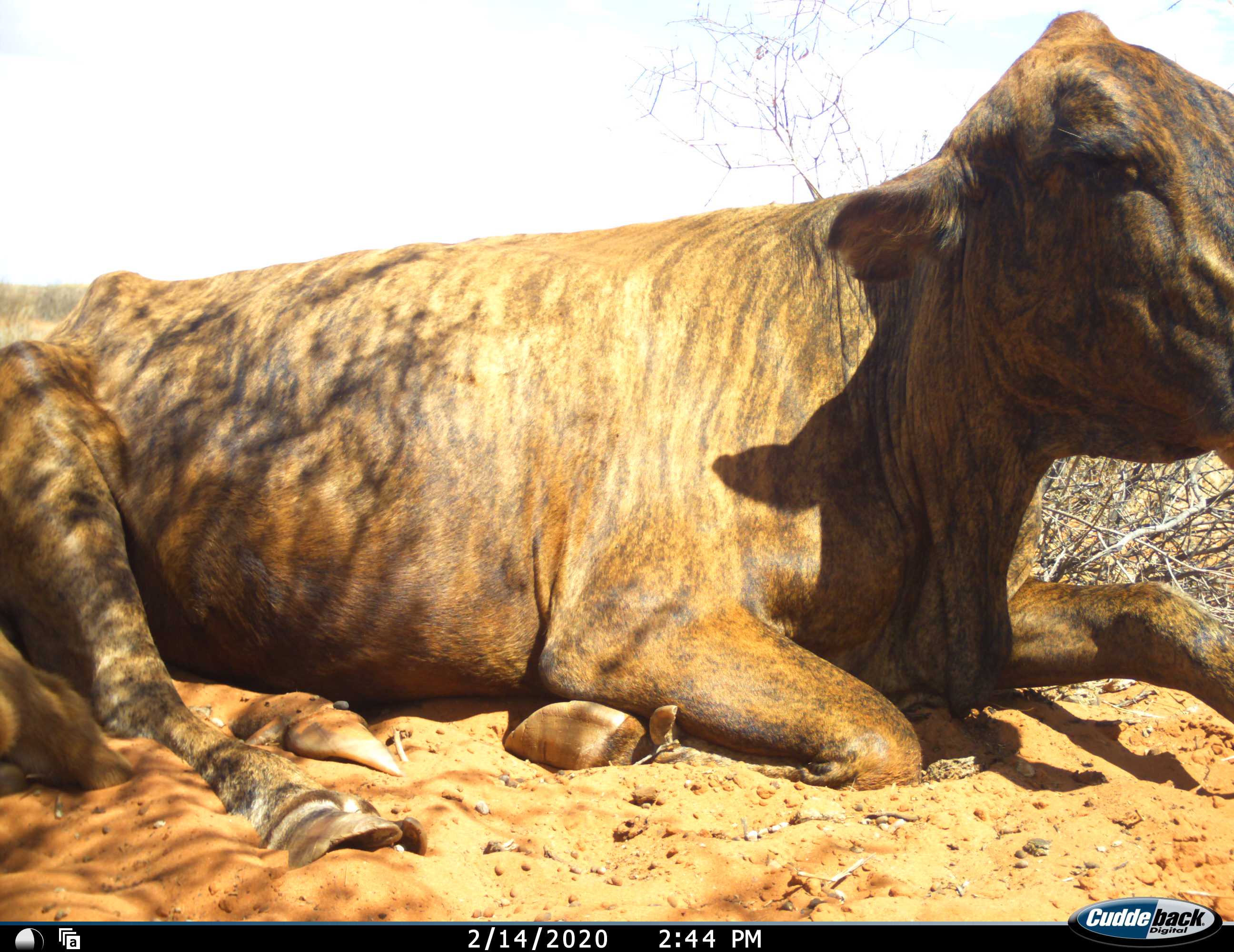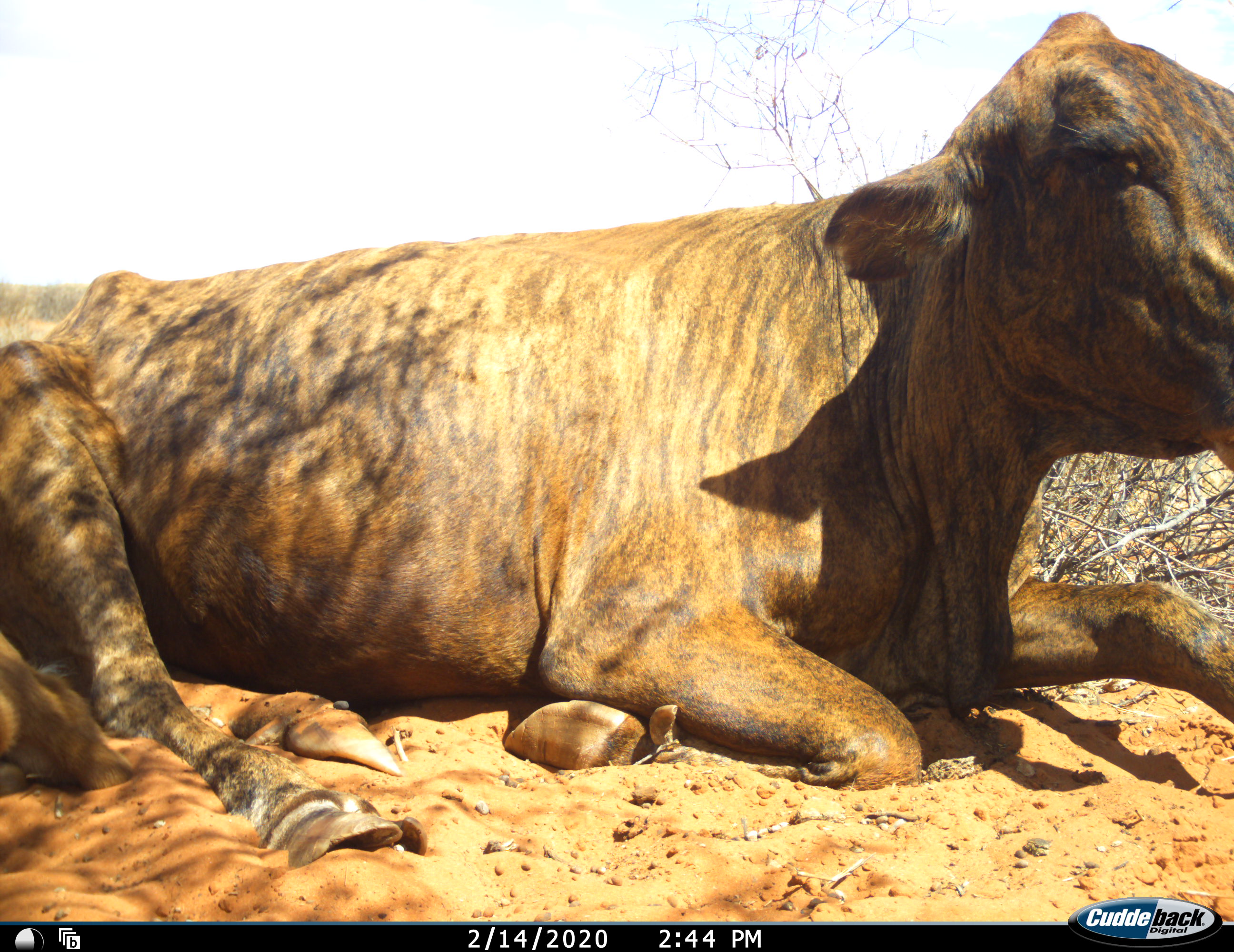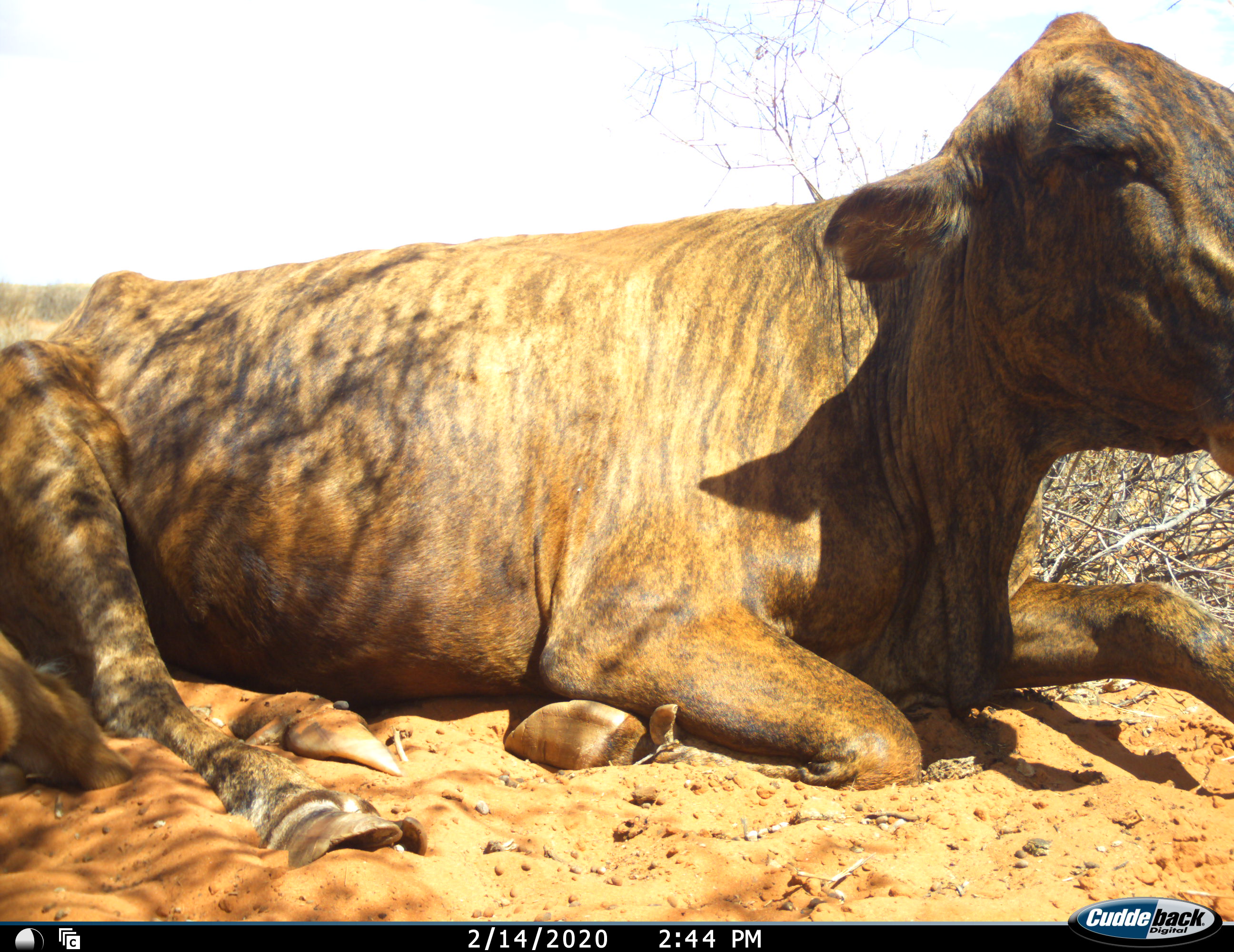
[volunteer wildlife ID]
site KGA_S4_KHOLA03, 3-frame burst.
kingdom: Animalia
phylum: Chordata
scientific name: Vertebrata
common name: domestic animal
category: domesticanimal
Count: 1.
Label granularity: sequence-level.